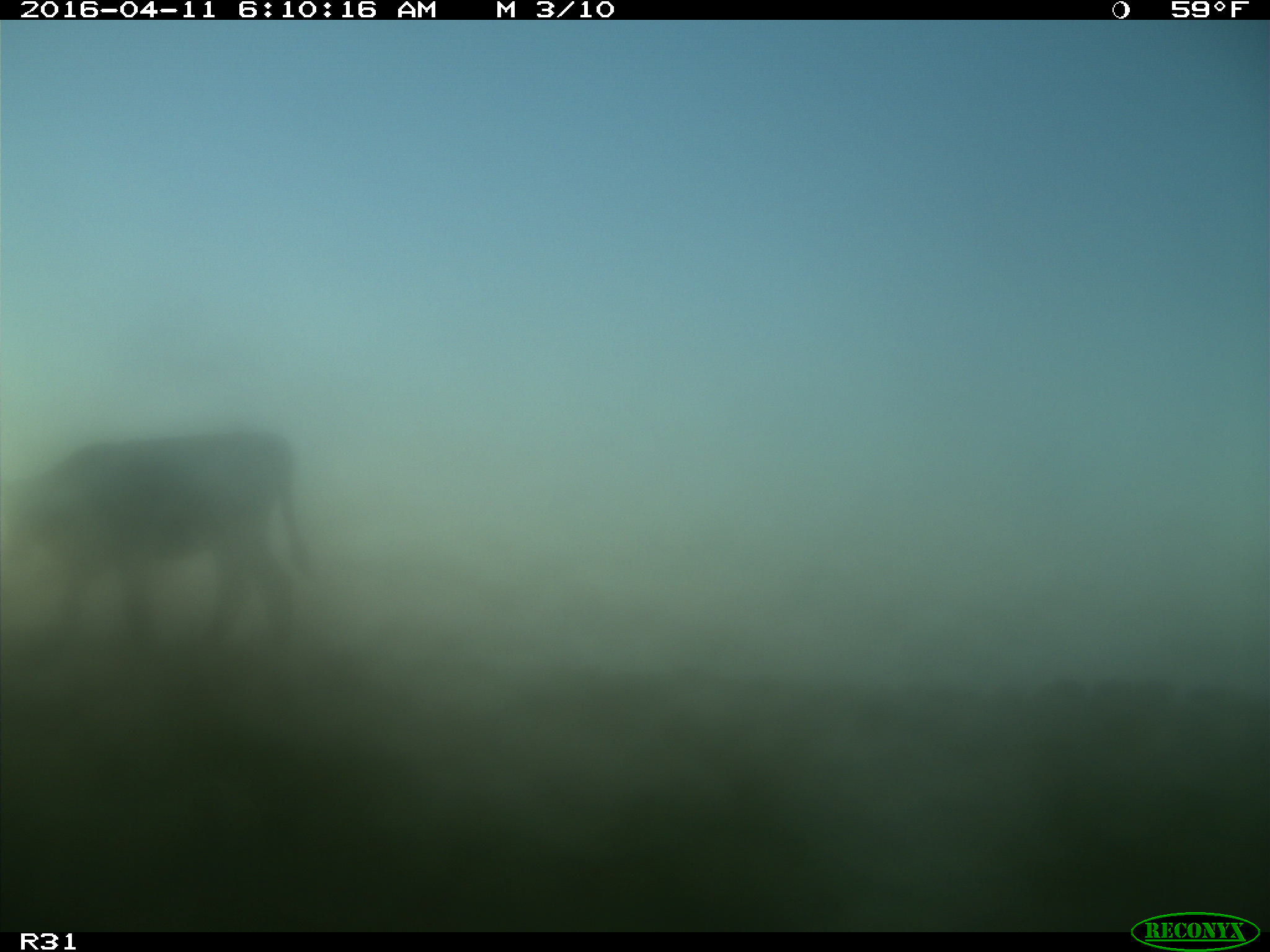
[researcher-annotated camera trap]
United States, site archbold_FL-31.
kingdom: Animalia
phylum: Chordata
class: Mammalia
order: Artiodactyla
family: Bovidae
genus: Bos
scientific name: Bos taurus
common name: domestic cow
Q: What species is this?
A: Bos taurus (domestic cow).